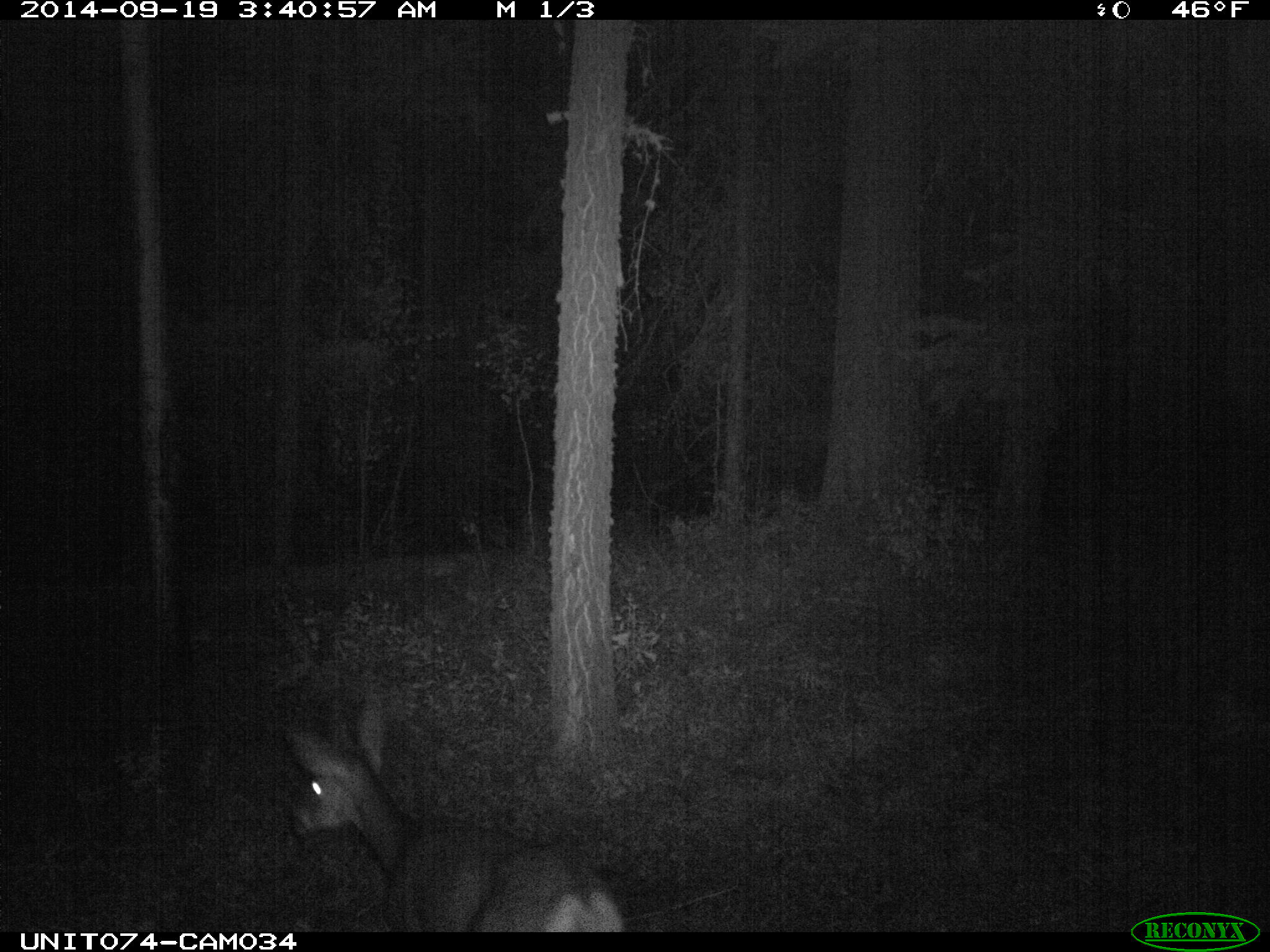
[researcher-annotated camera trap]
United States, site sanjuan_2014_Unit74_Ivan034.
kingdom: Animalia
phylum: Chordata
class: Mammalia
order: Artiodactyla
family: Cervidae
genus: Odocoileus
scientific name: Odocoileus hemionus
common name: mule deer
Odocoileus hemionus (mule deer).